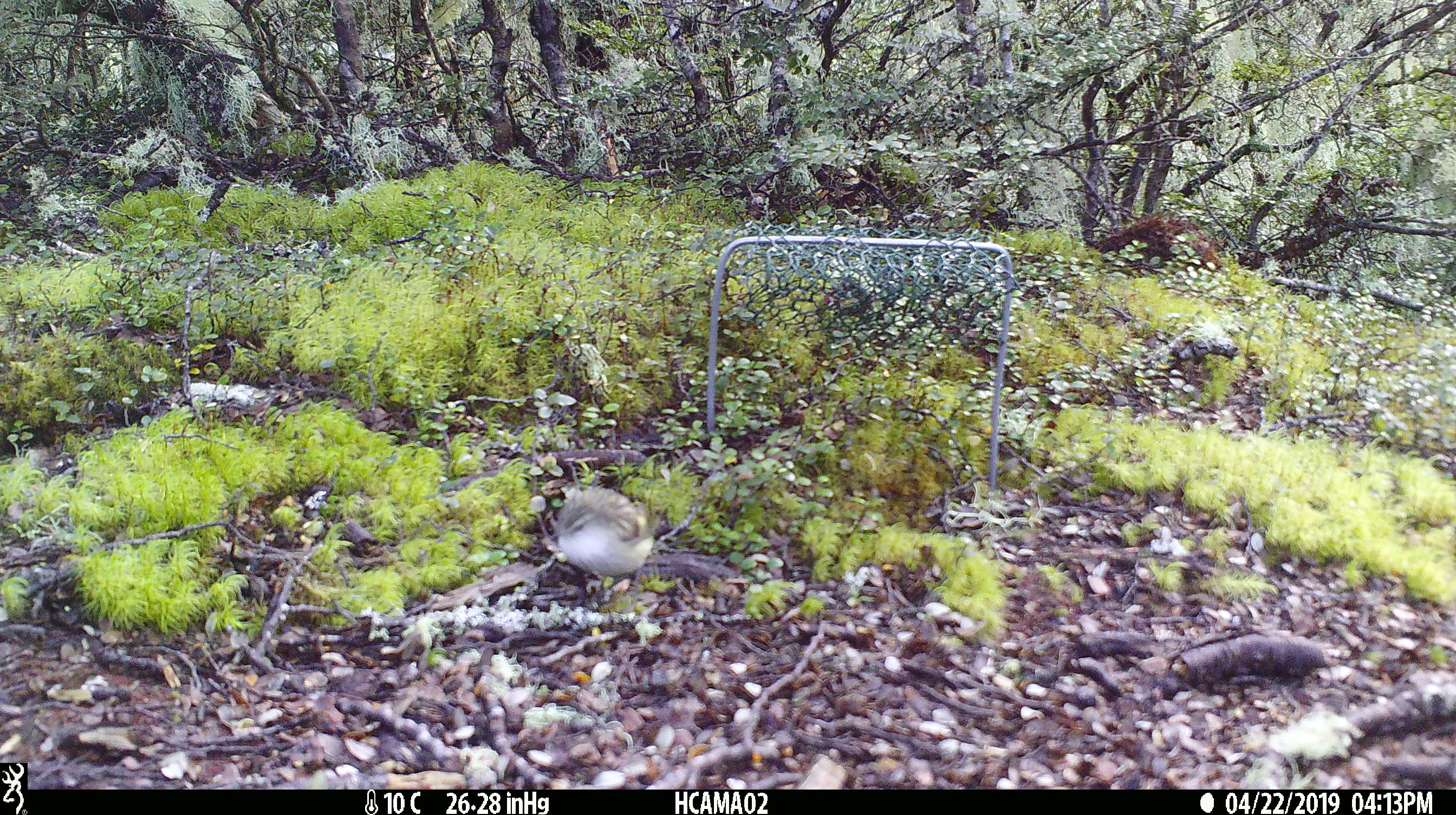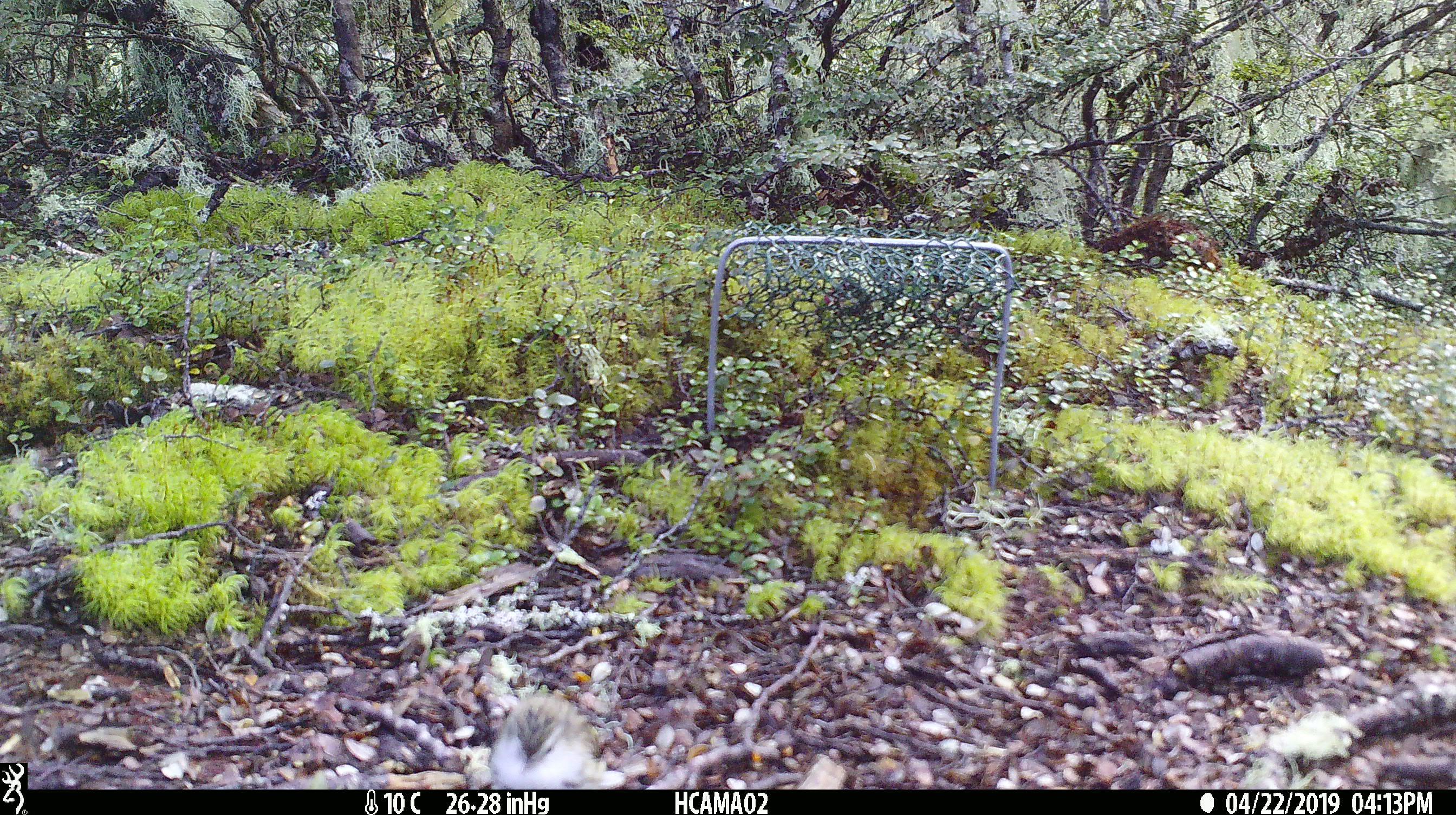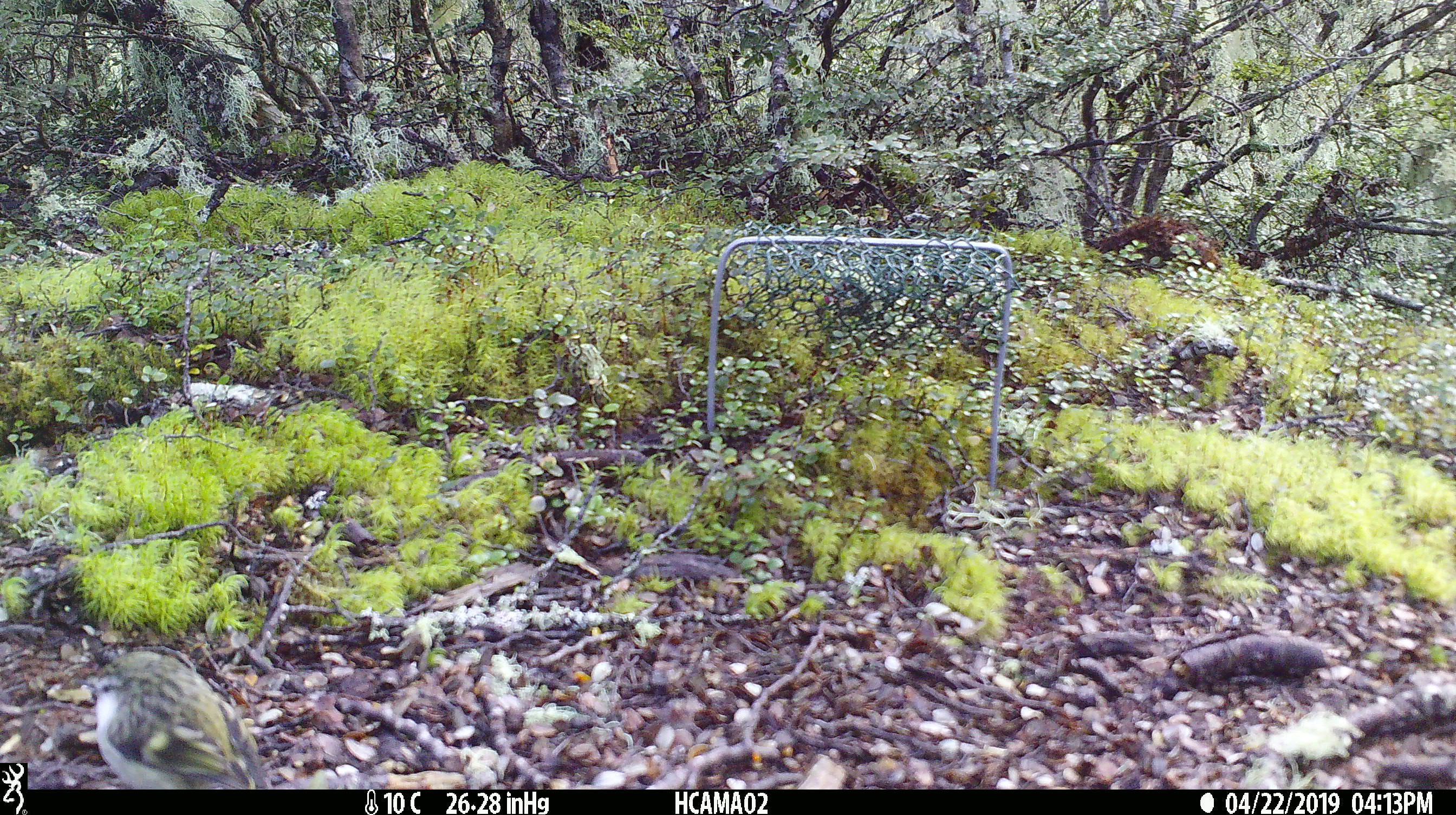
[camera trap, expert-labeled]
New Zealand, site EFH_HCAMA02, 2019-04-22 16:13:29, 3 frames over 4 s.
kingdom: Animalia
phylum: Chordata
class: Aves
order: Passeriformes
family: Acanthisittidae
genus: Acanthisitta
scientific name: Acanthisitta chloris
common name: rifleman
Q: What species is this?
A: Rifleman (Acanthisitta chloris).